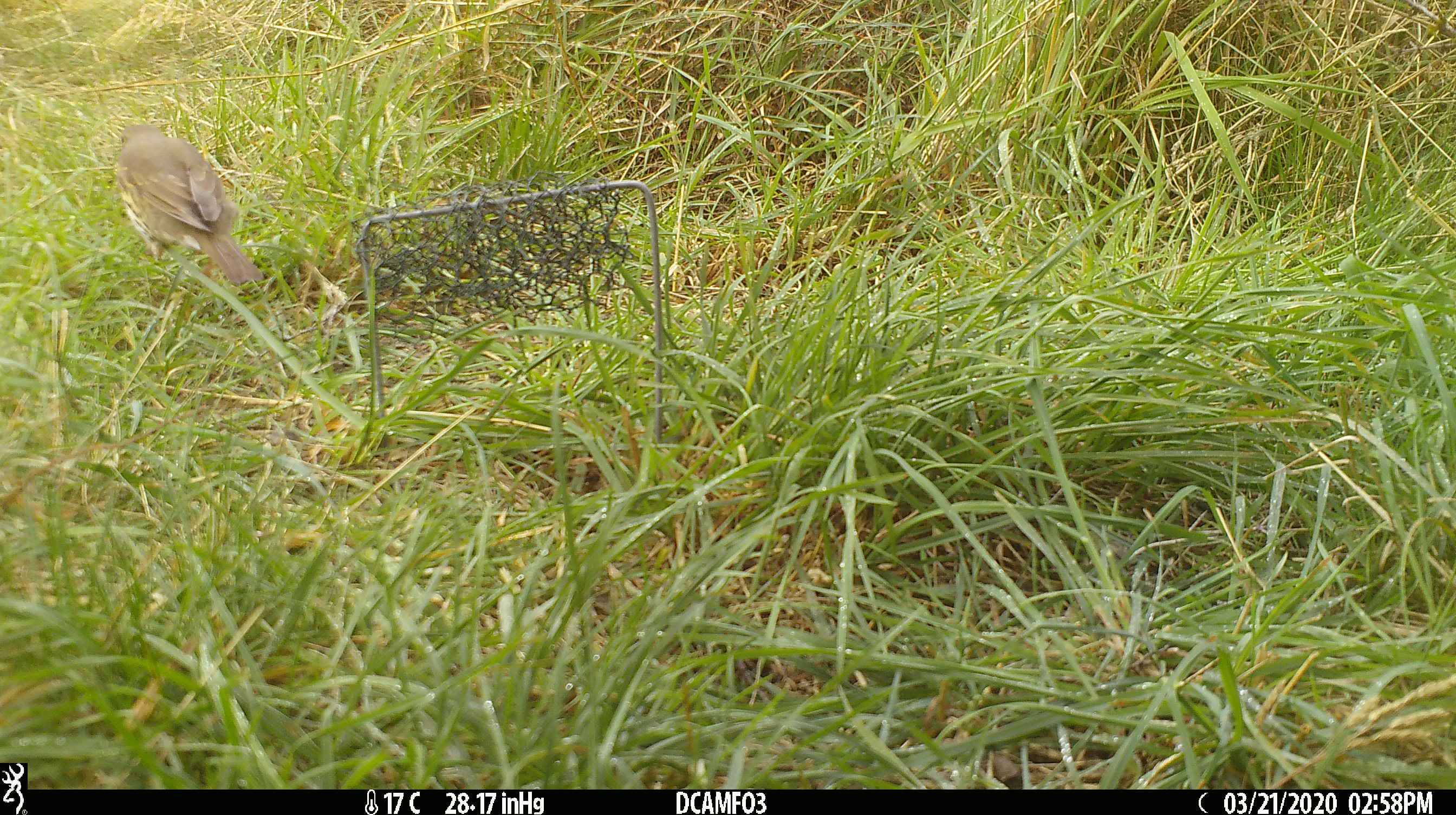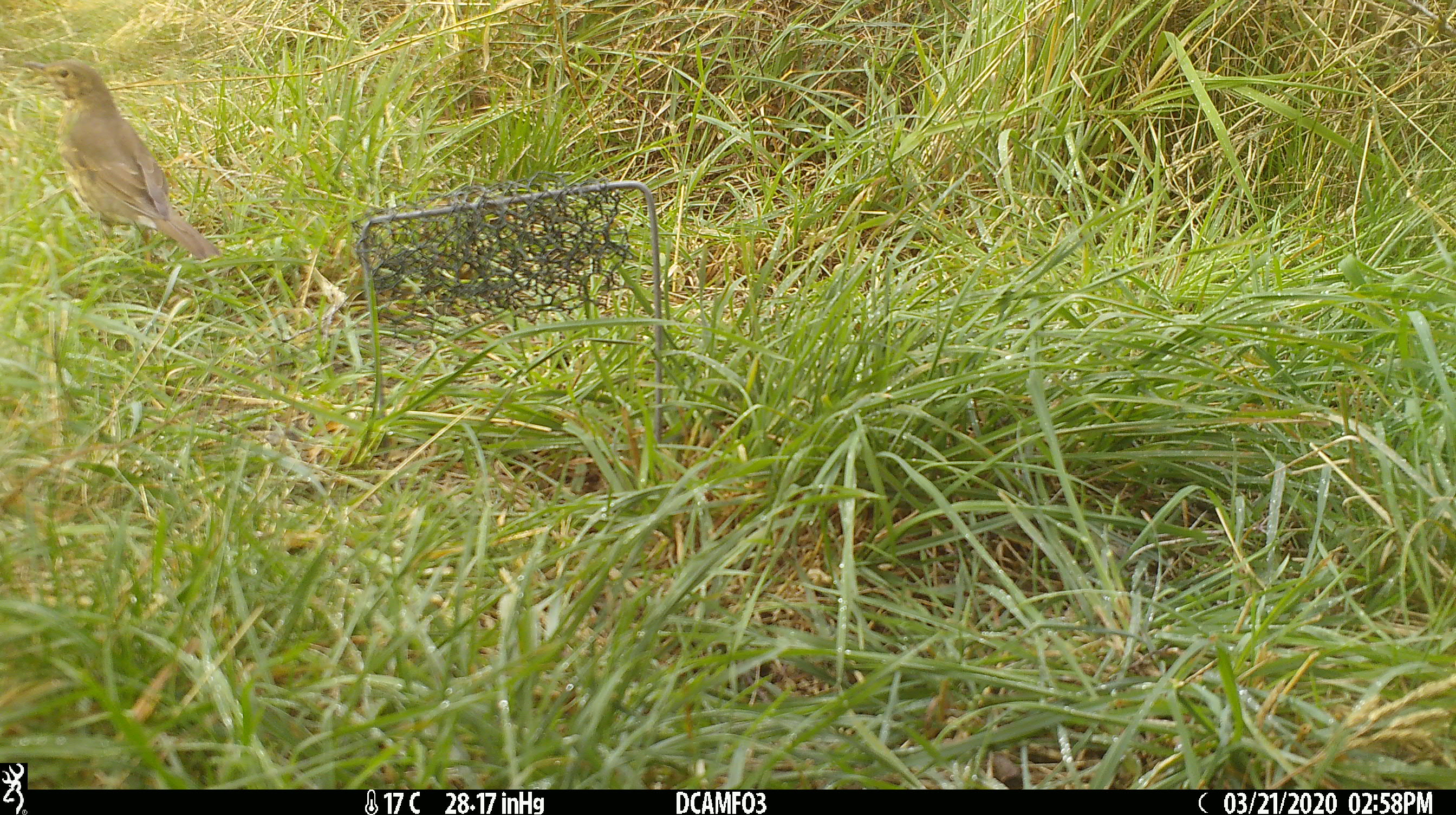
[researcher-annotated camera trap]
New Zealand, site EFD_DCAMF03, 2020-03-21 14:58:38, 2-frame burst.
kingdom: Animalia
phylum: Chordata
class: Aves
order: Passeriformes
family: Turdidae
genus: Turdus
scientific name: Turdus philomelos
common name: song thrush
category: thrush